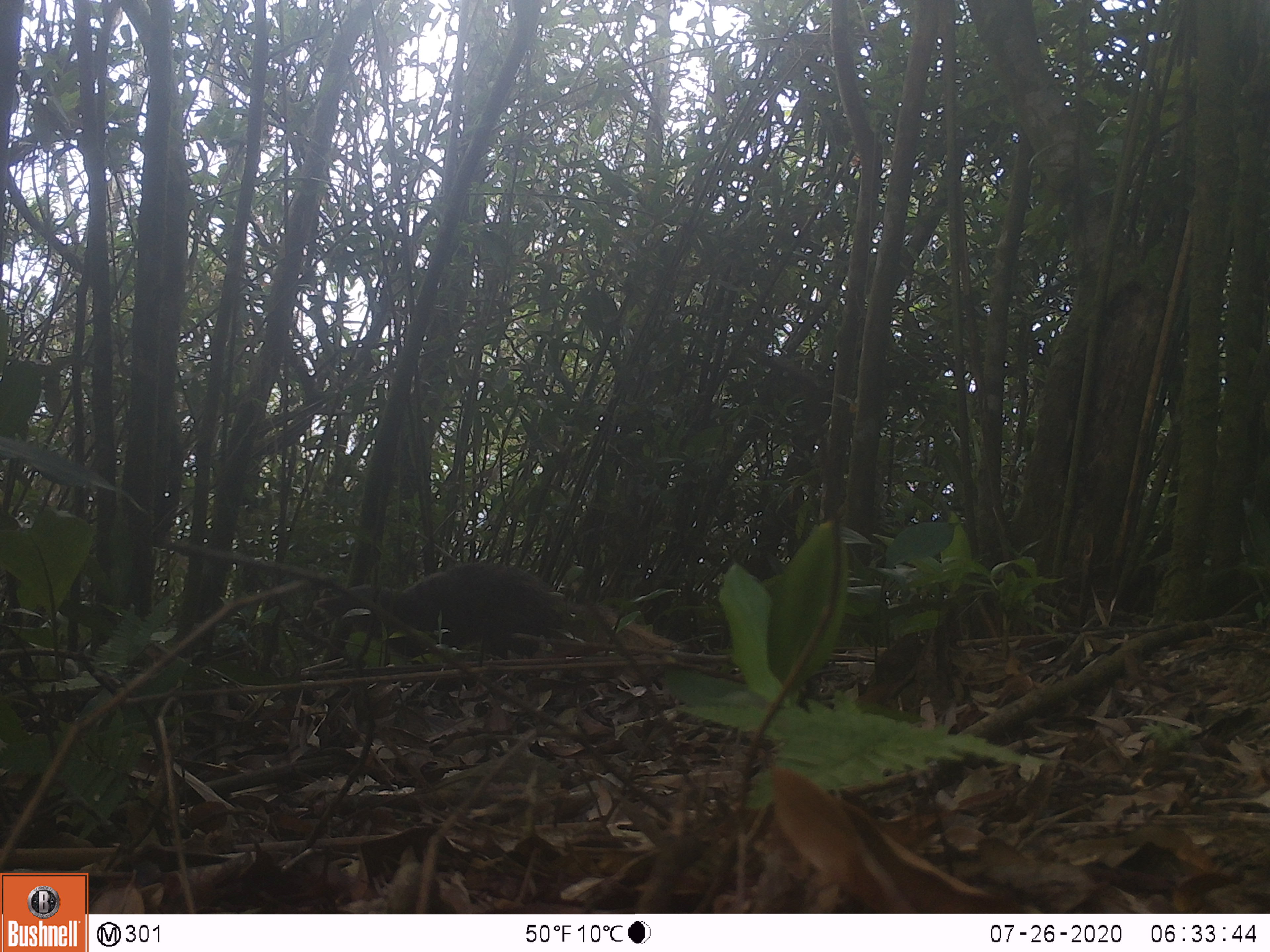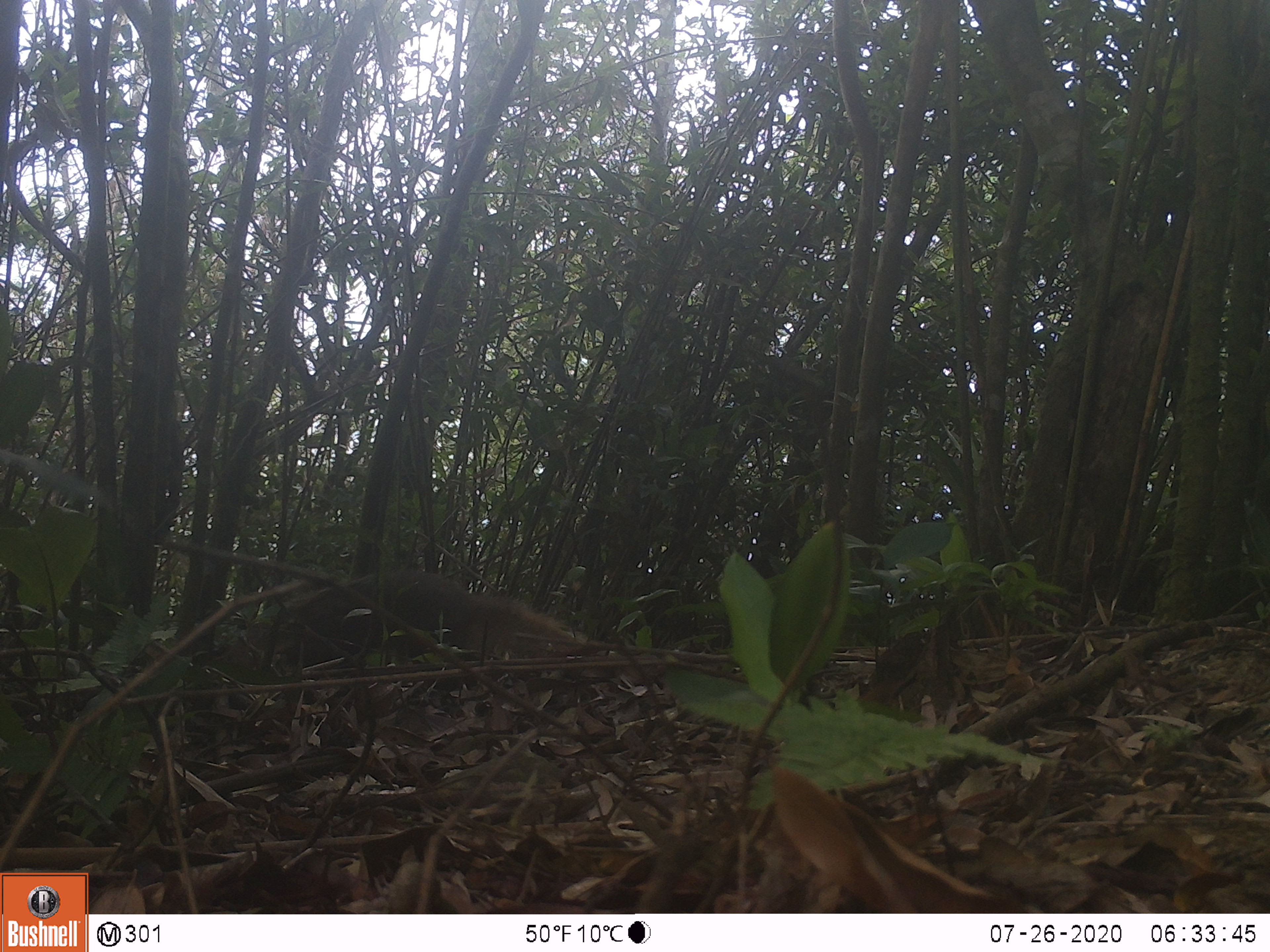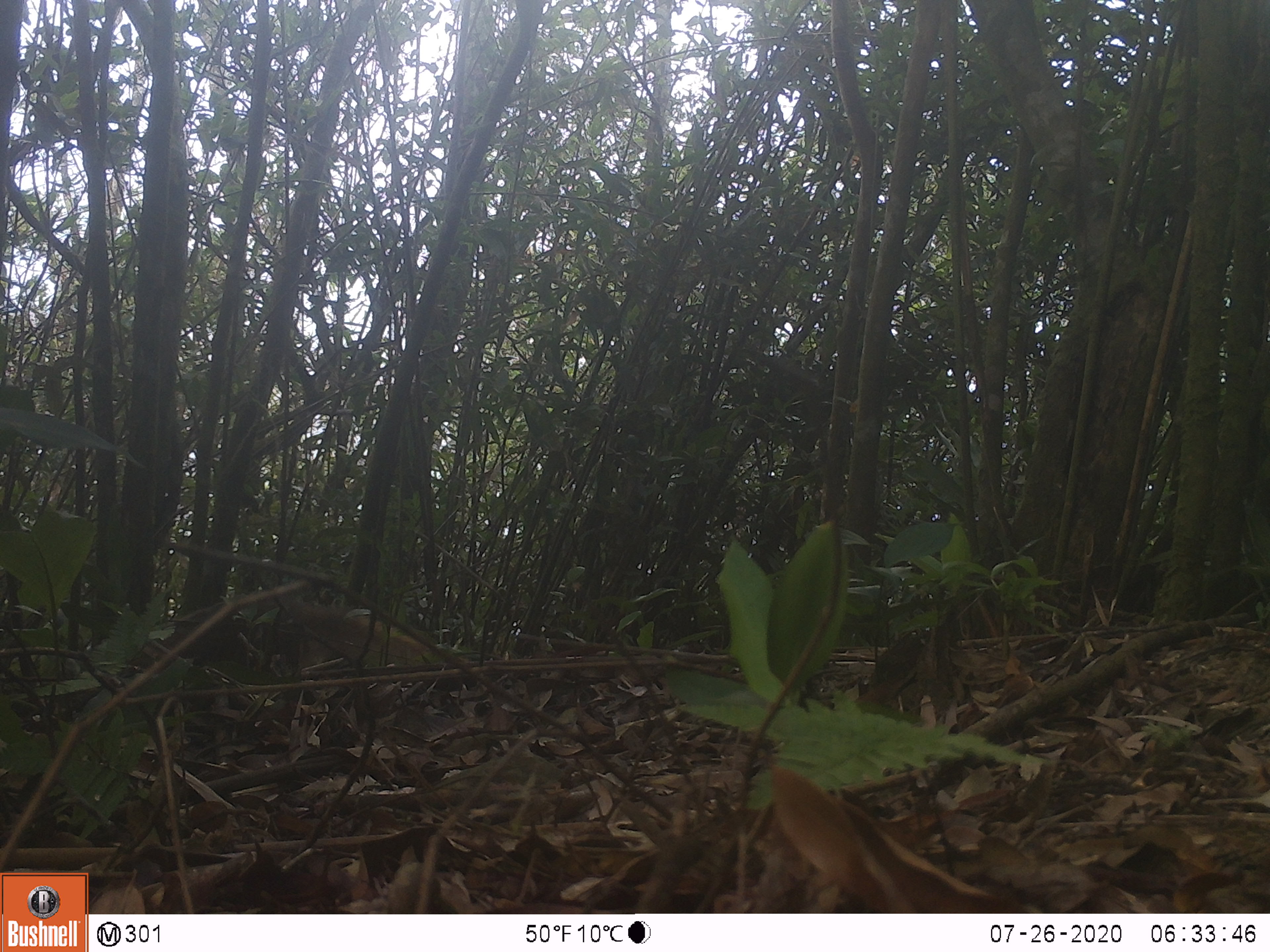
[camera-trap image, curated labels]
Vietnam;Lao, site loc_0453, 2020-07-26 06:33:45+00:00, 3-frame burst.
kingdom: Animalia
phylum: Chordata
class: Mammalia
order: Carnivora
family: Herpestidae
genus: Urva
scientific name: Urva urva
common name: crab-eating mongoose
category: crab eating mongoose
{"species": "crab eating mongoose (crab-eating mongoose) (Urva urva)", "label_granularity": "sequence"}